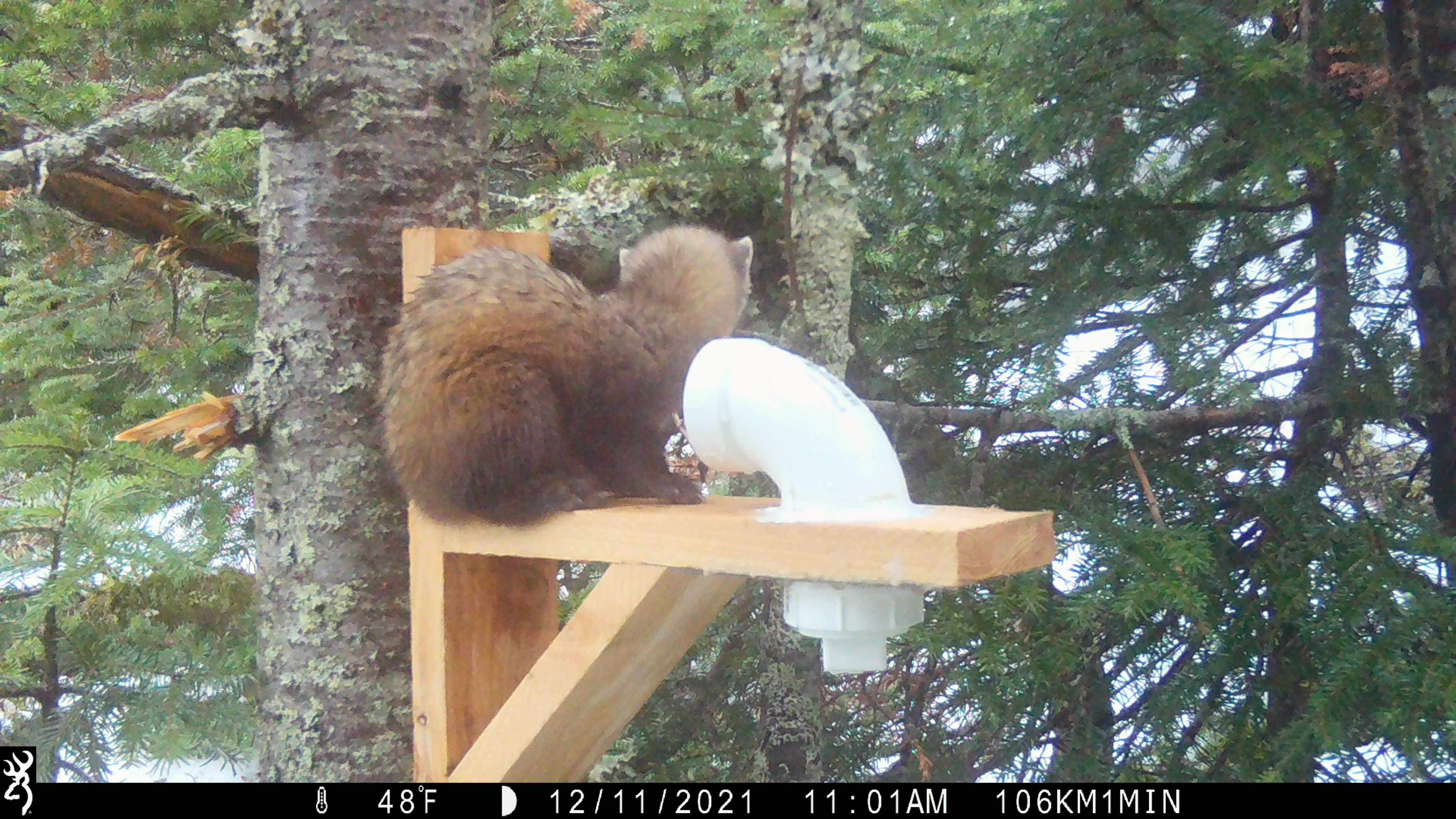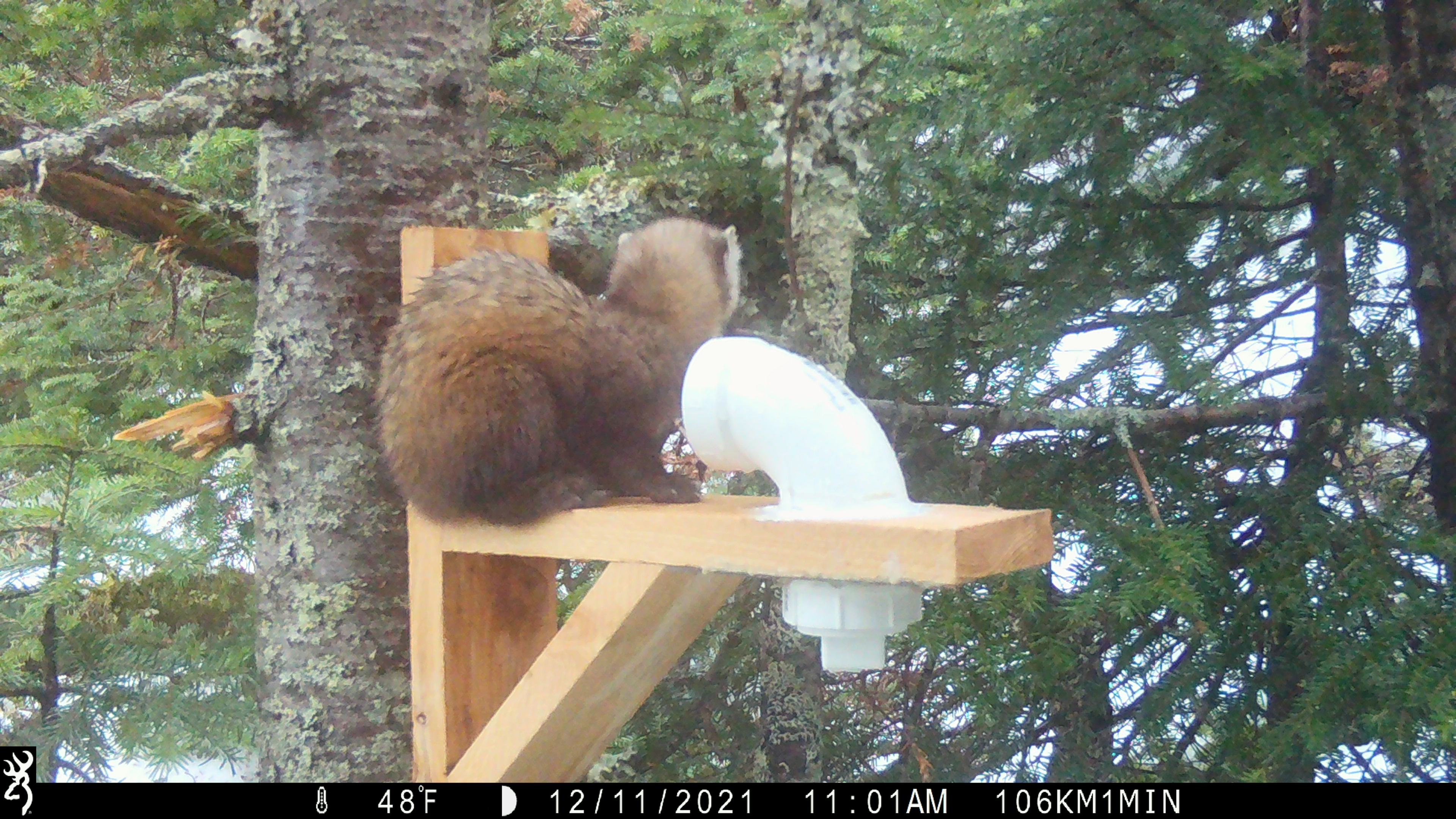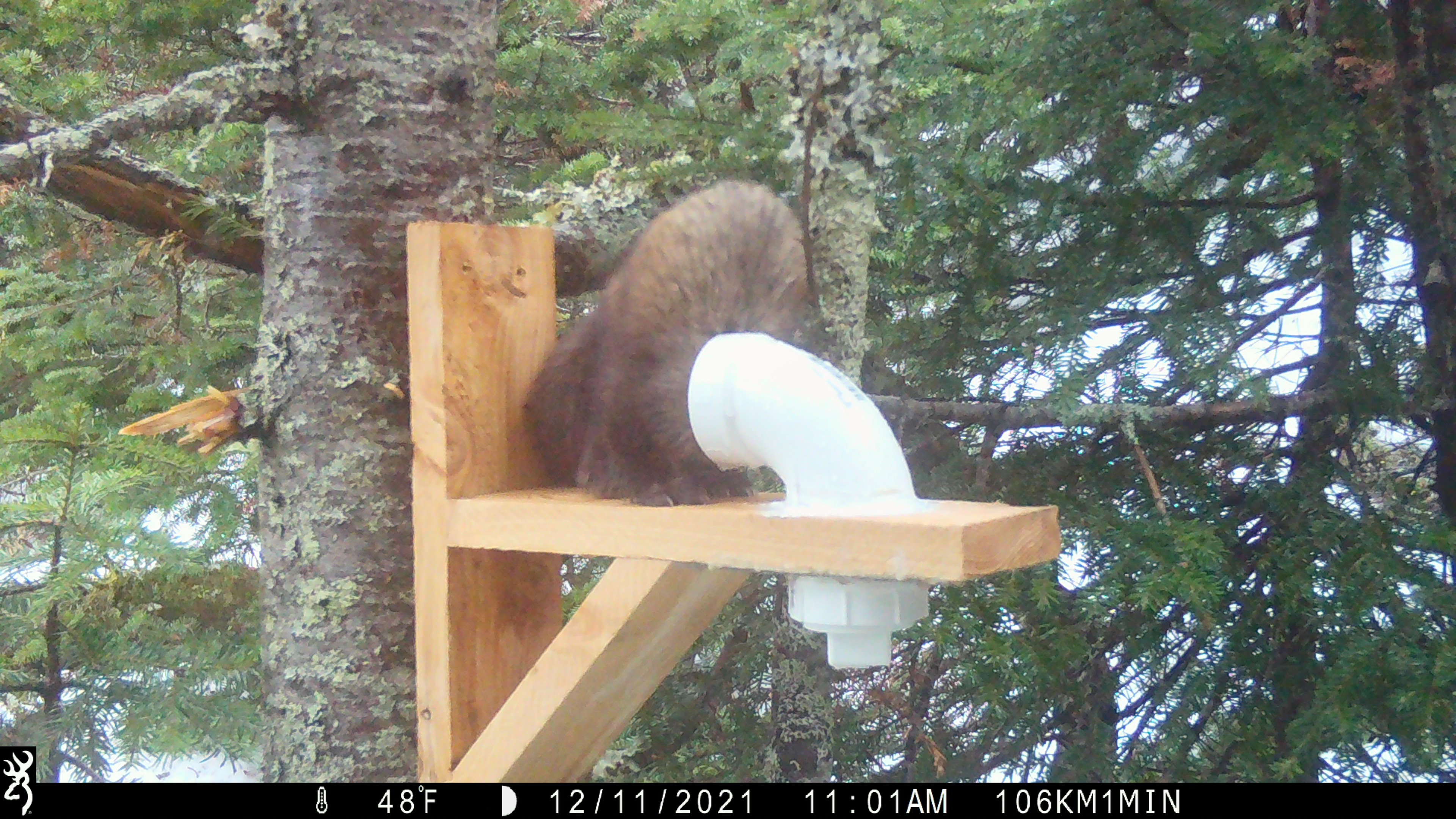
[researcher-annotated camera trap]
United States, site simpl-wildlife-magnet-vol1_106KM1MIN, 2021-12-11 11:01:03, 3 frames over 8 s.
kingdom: Animalia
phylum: Chordata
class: Mammalia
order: Carnivora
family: Mustelidae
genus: Martes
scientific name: Martes americana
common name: american marten